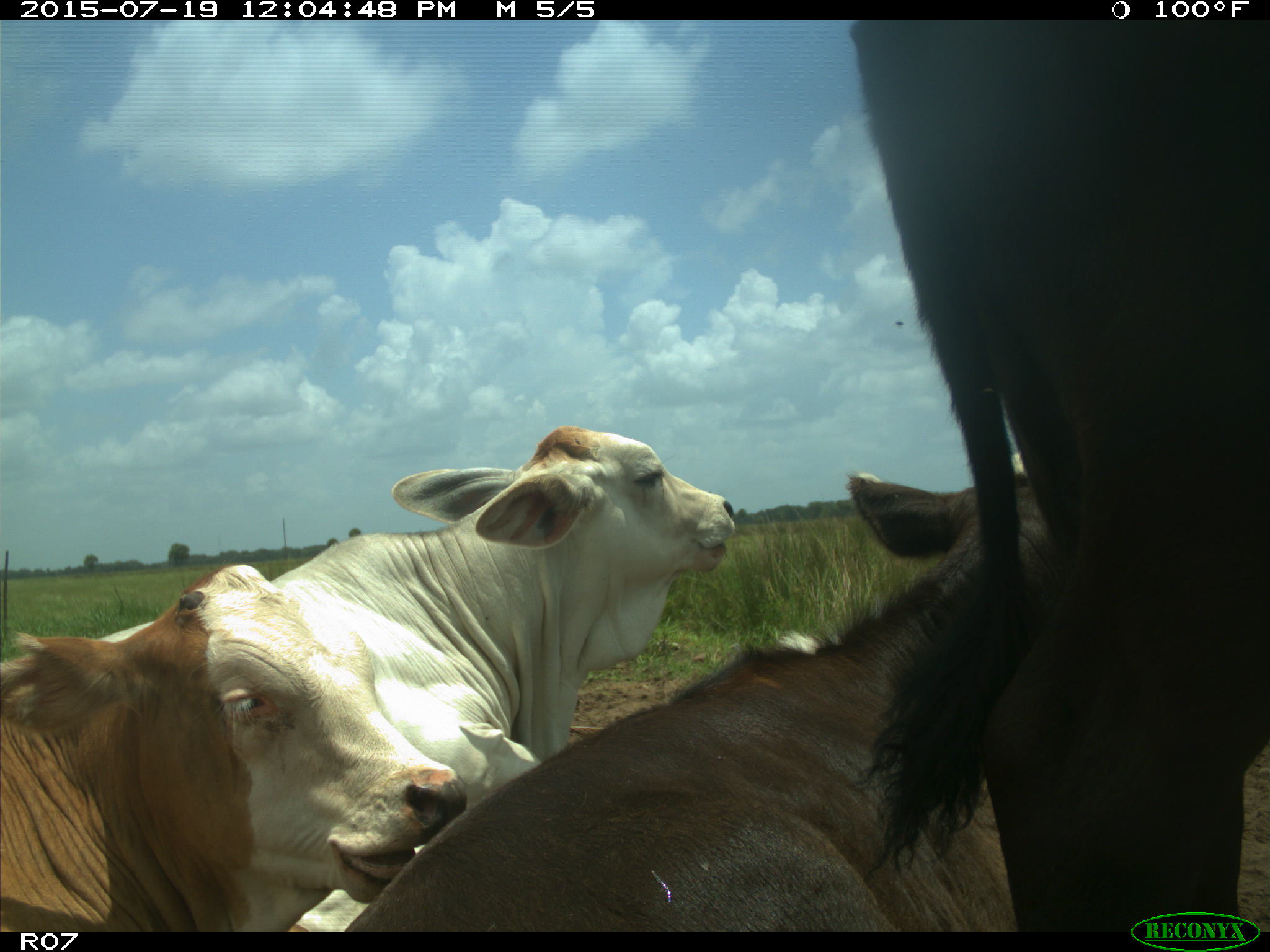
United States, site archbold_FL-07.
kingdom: Animalia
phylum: Chordata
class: Mammalia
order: Artiodactyla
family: Bovidae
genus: Bos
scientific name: Bos taurus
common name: domestic cow